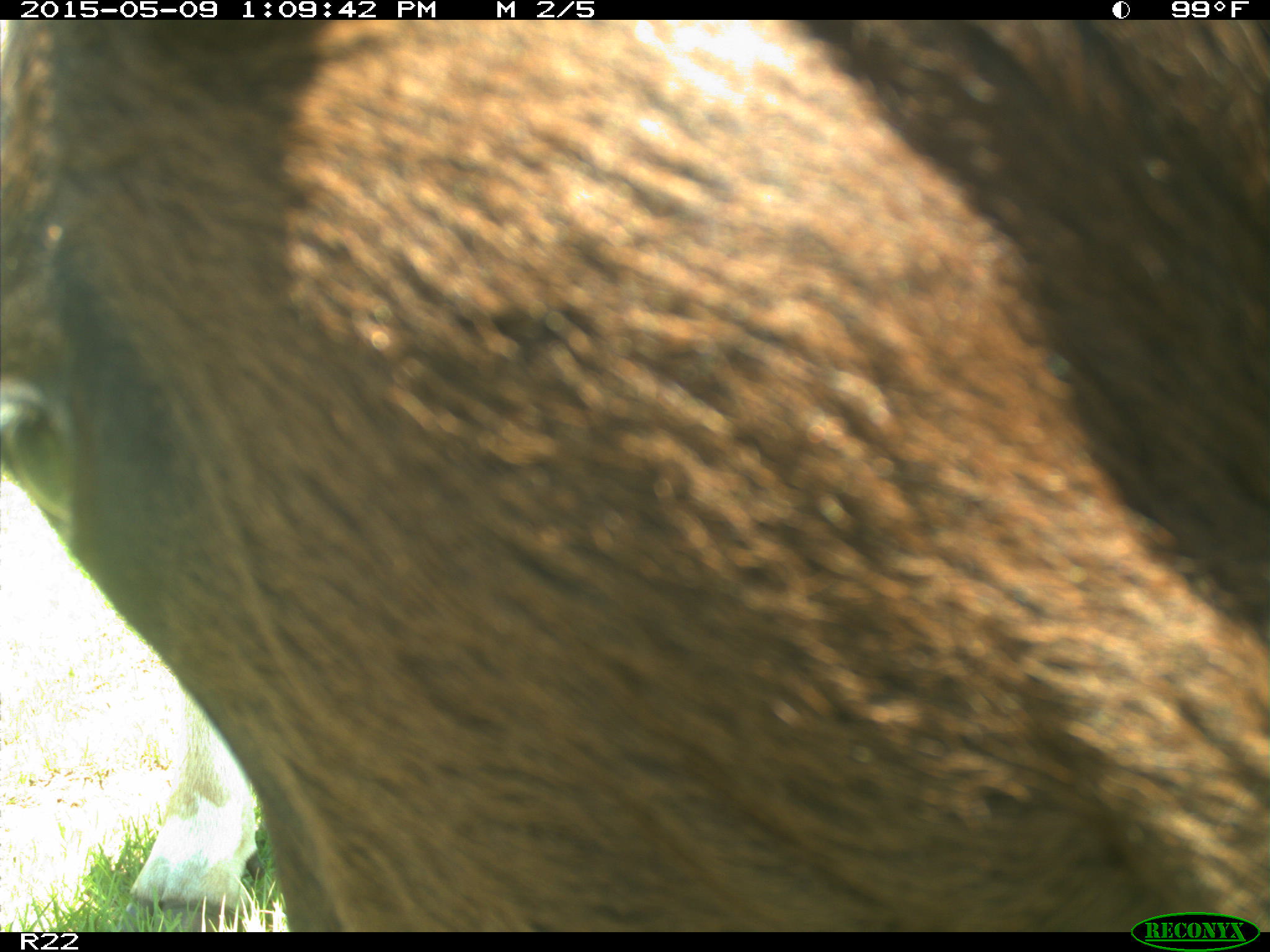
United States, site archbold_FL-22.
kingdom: Animalia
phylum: Chordata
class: Mammalia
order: Artiodactyla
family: Bovidae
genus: Bos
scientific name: Bos taurus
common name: domestic cow